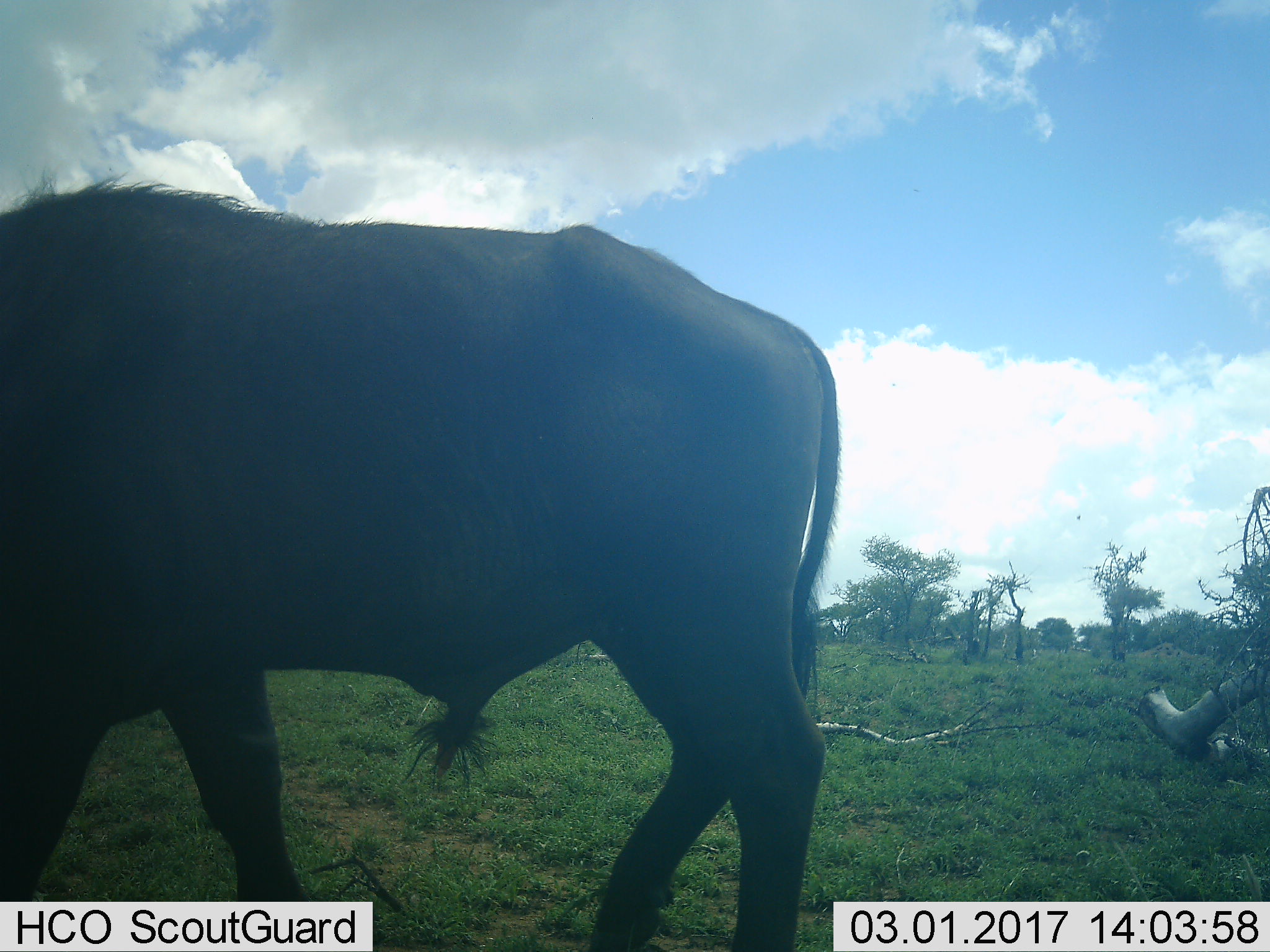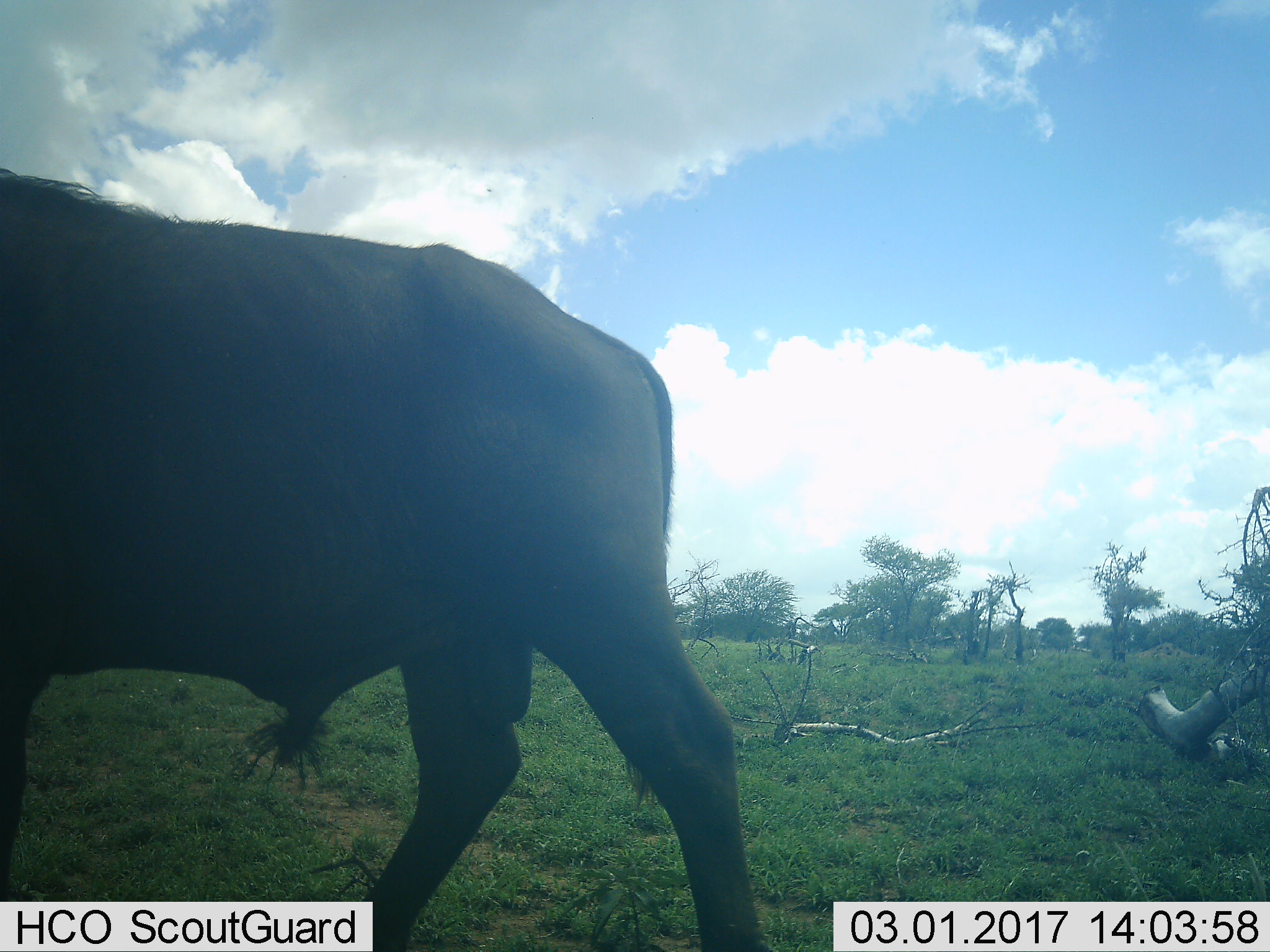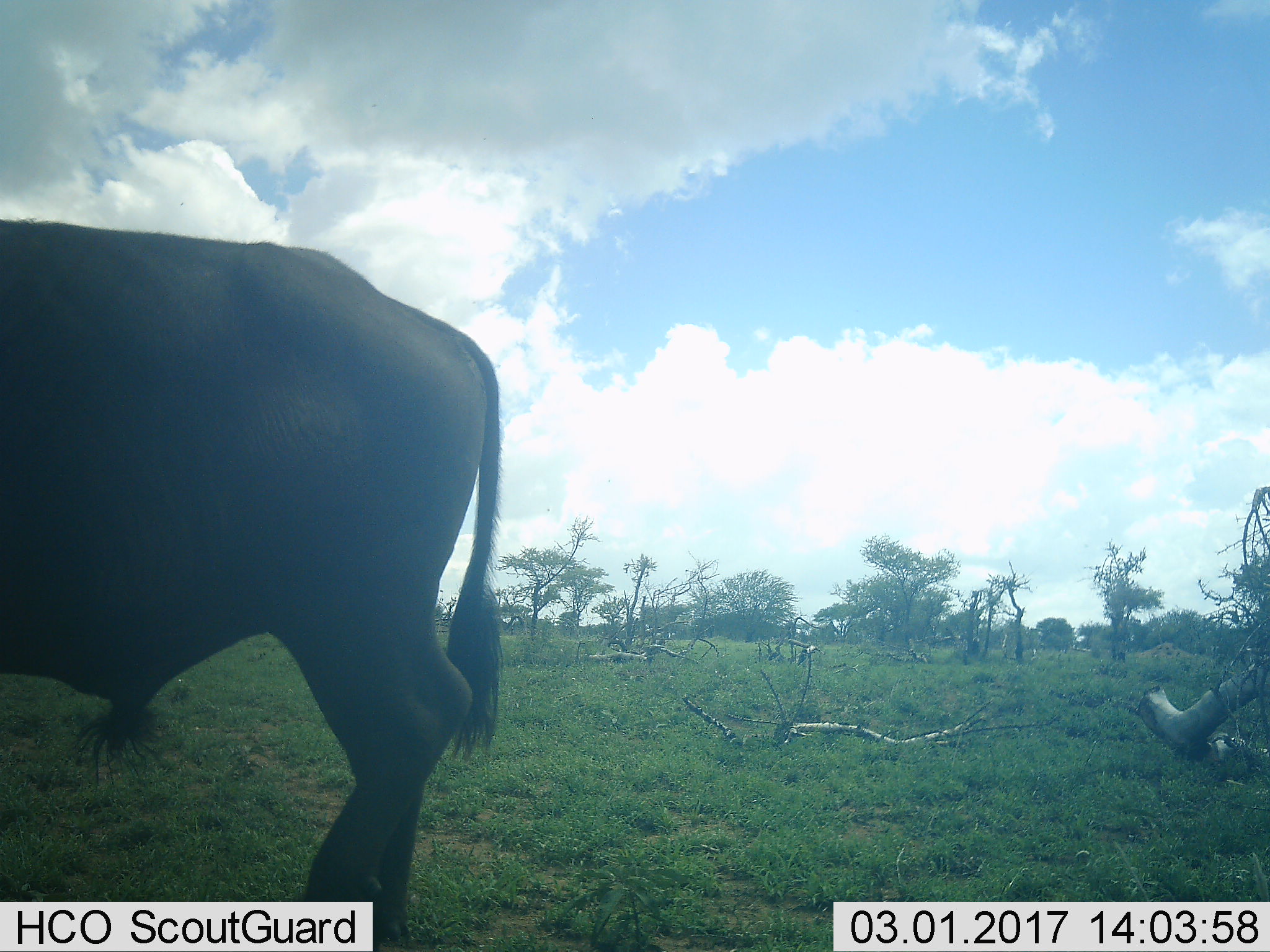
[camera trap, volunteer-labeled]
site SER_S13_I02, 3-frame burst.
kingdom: Animalia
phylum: Chordata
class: Mammalia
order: Artiodactyla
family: Bovidae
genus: Connochaetes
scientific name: Connochaetes taurinus taurinus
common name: blue wildebeest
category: wildebeestblue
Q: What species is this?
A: Wildebeestblue (blue wildebeest) (Connochaetes taurinus taurinus).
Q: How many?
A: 1.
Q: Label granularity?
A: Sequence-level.